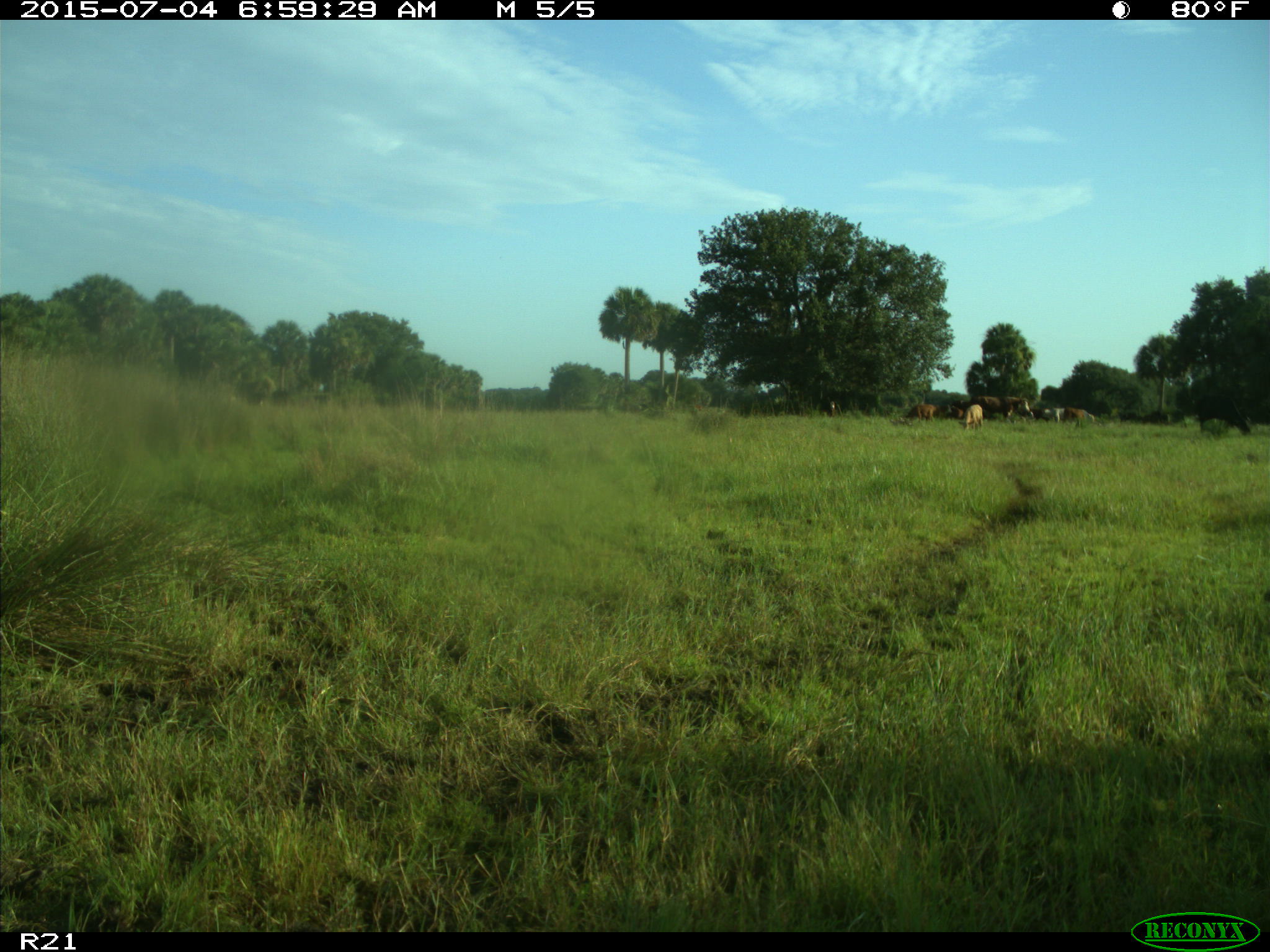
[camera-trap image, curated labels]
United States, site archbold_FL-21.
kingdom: Animalia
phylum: Chordata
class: Mammalia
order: Artiodactyla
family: Bovidae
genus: Bos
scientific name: Bos taurus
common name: domestic cow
Bos taurus (domestic cow).